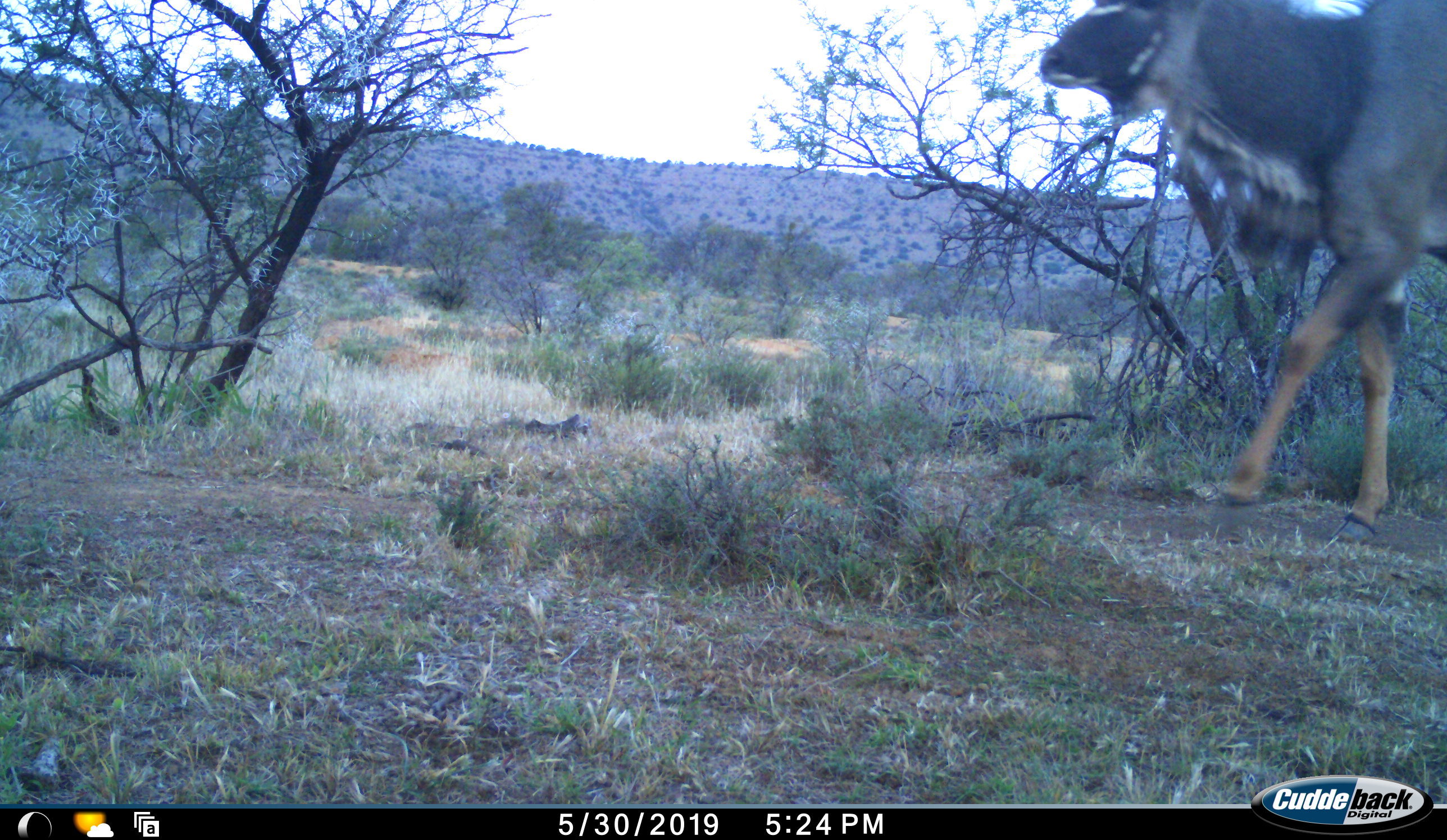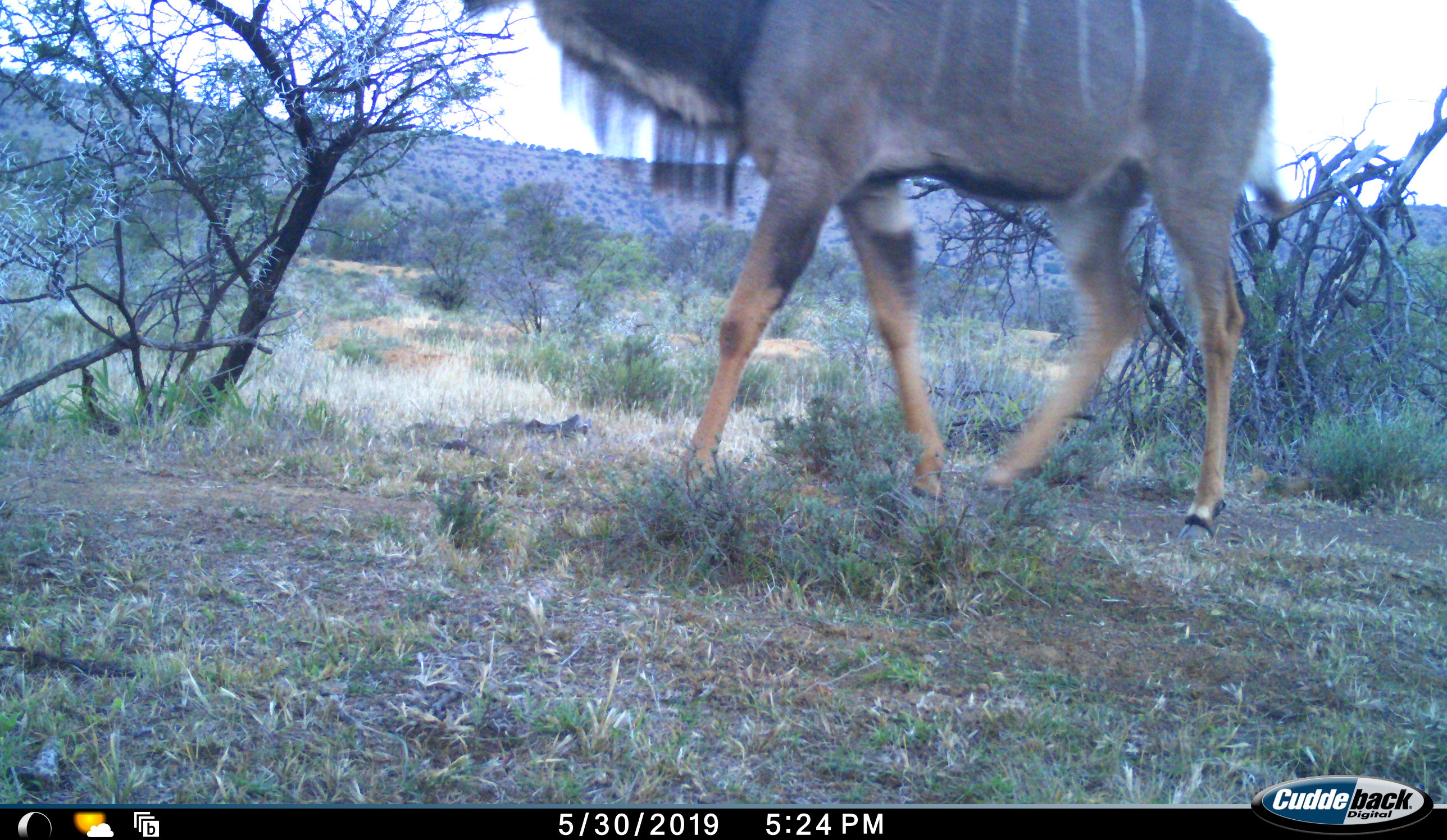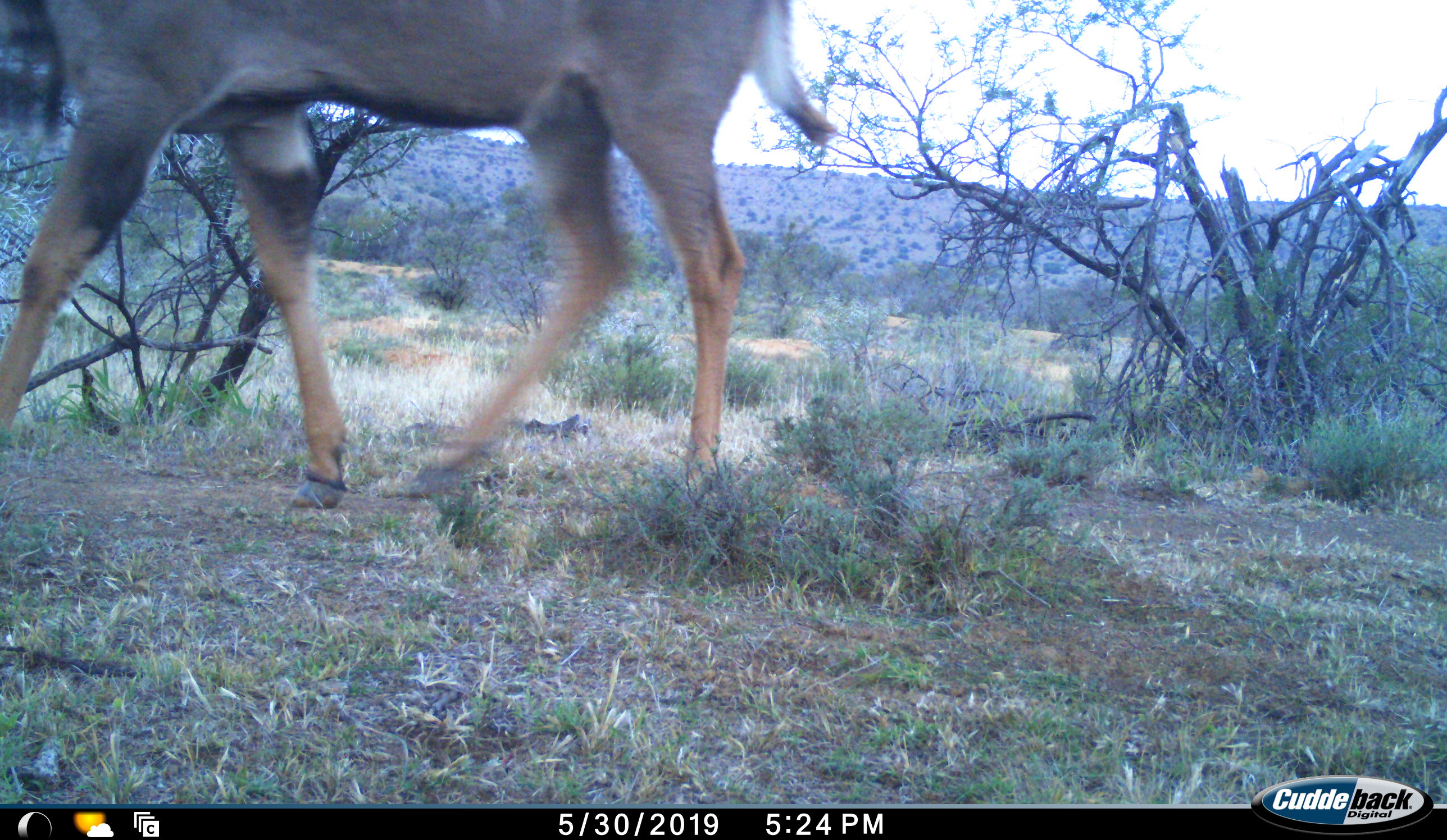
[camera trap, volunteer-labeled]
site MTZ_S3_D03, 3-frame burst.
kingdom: Animalia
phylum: Chordata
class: Mammalia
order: Artiodactyla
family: Bovidae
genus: Tragelaphus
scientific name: Tragelaphus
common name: kudu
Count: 1.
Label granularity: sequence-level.